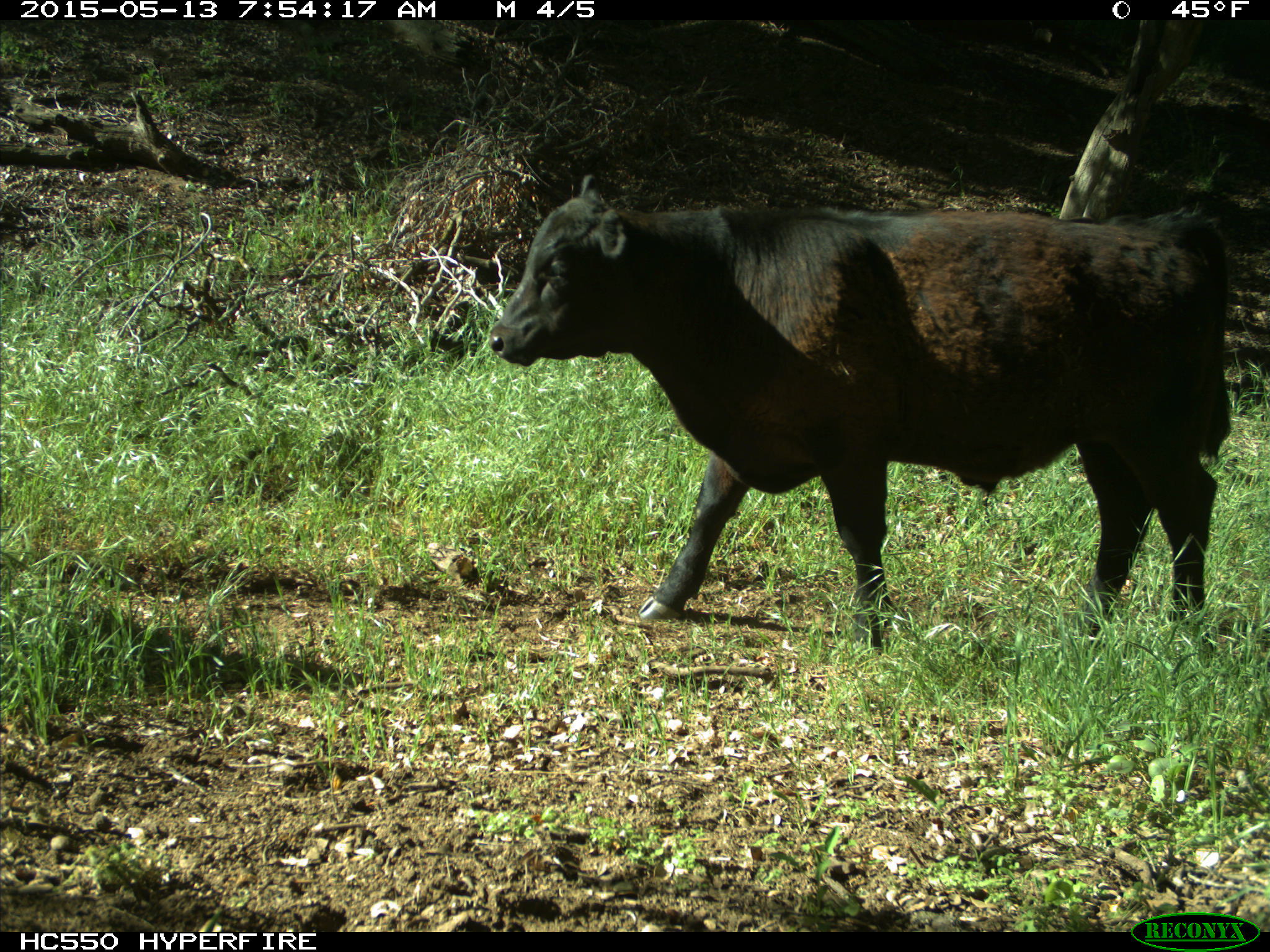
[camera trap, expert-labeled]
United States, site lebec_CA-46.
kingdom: Animalia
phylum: Chordata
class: Mammalia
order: Artiodactyla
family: Bovidae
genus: Bos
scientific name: Bos taurus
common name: domestic cow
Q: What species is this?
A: Bos taurus (domestic cow).